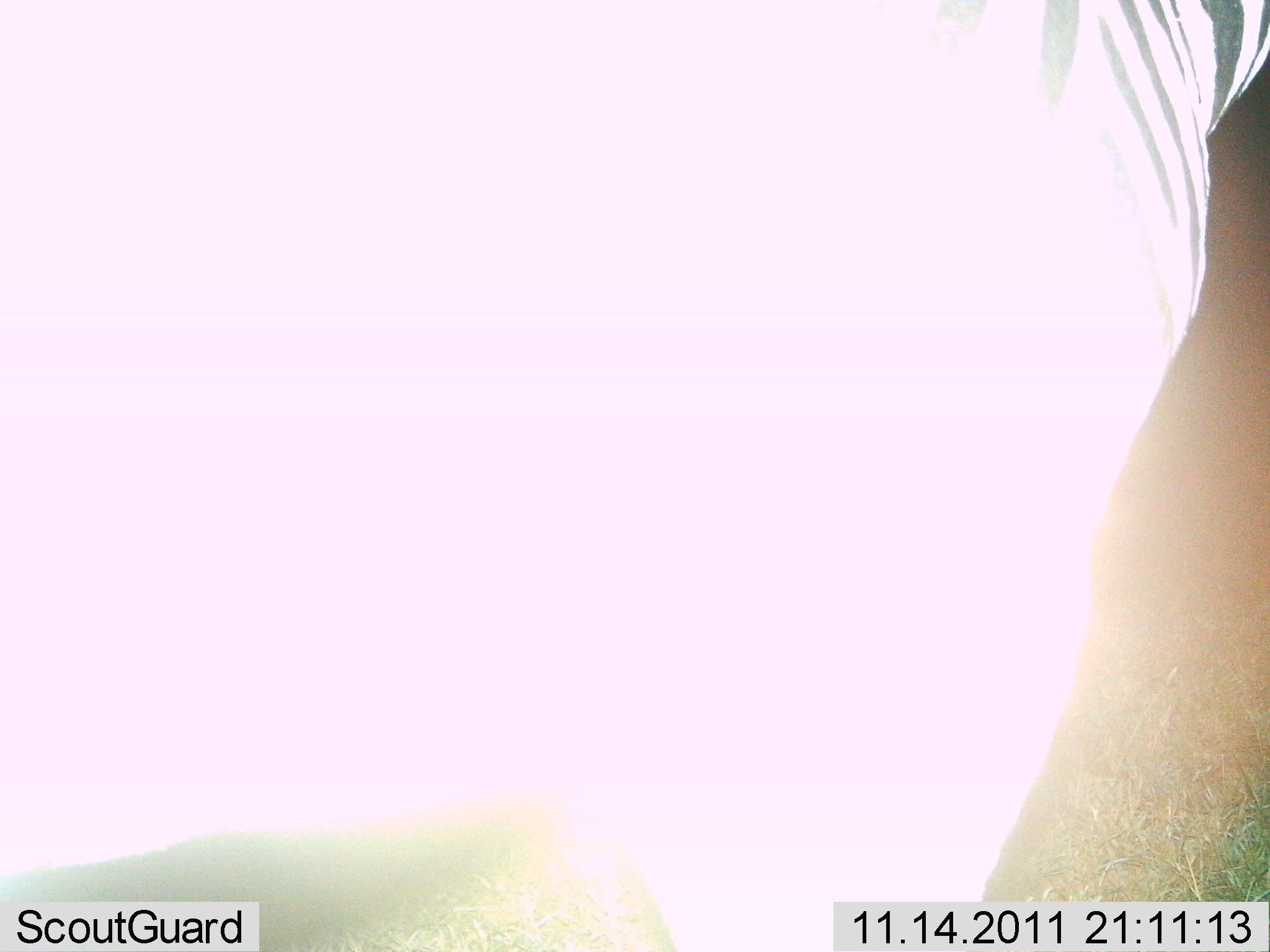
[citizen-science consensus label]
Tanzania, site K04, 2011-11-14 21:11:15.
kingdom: Animalia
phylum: Chordata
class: Mammalia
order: Perissodactyla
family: Equidae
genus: Equus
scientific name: Equus quagga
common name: plains zebra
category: zebra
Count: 1.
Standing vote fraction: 100%.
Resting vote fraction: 0%.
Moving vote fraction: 0%.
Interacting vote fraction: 0%.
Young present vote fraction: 0%.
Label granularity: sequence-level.